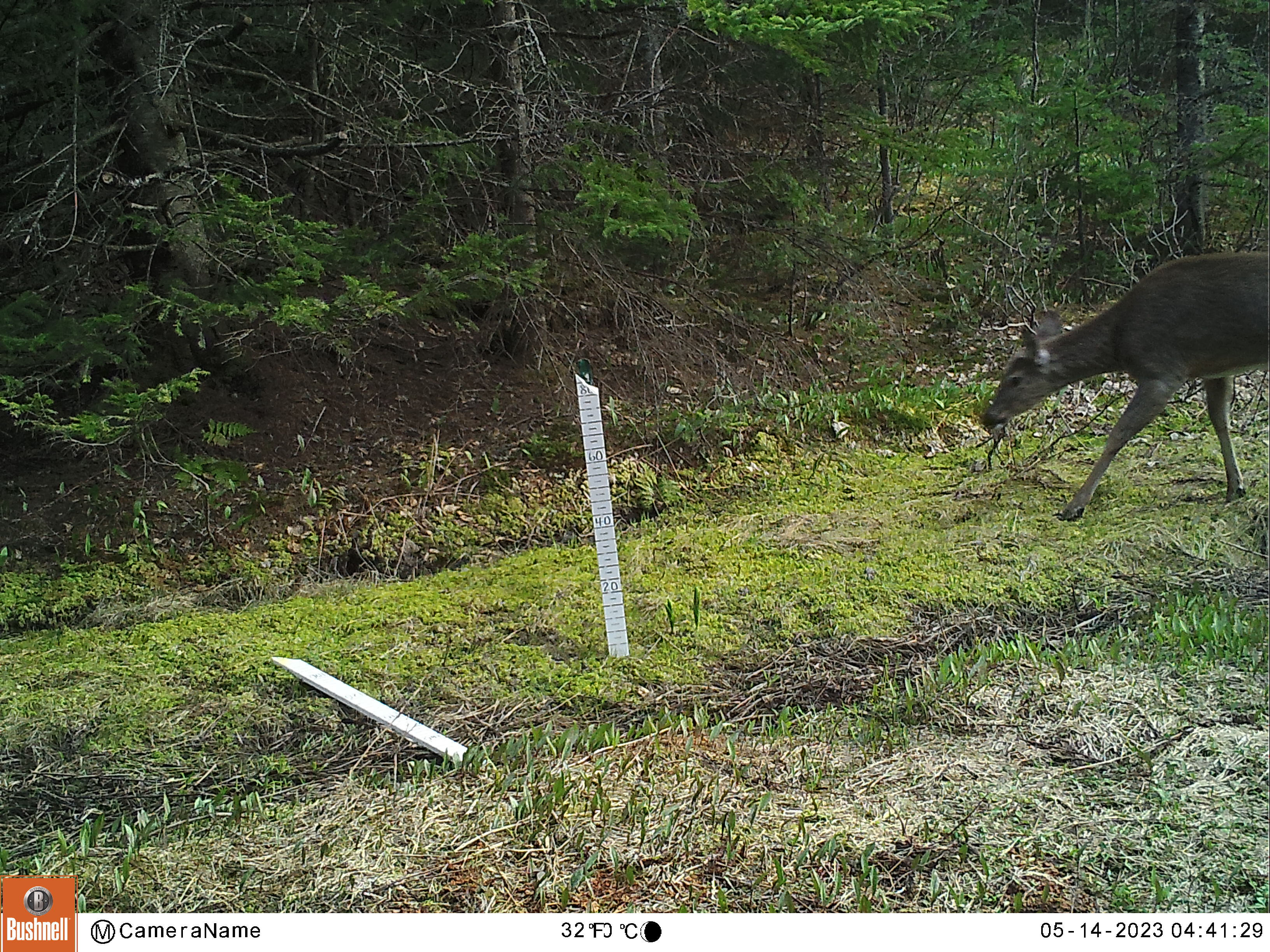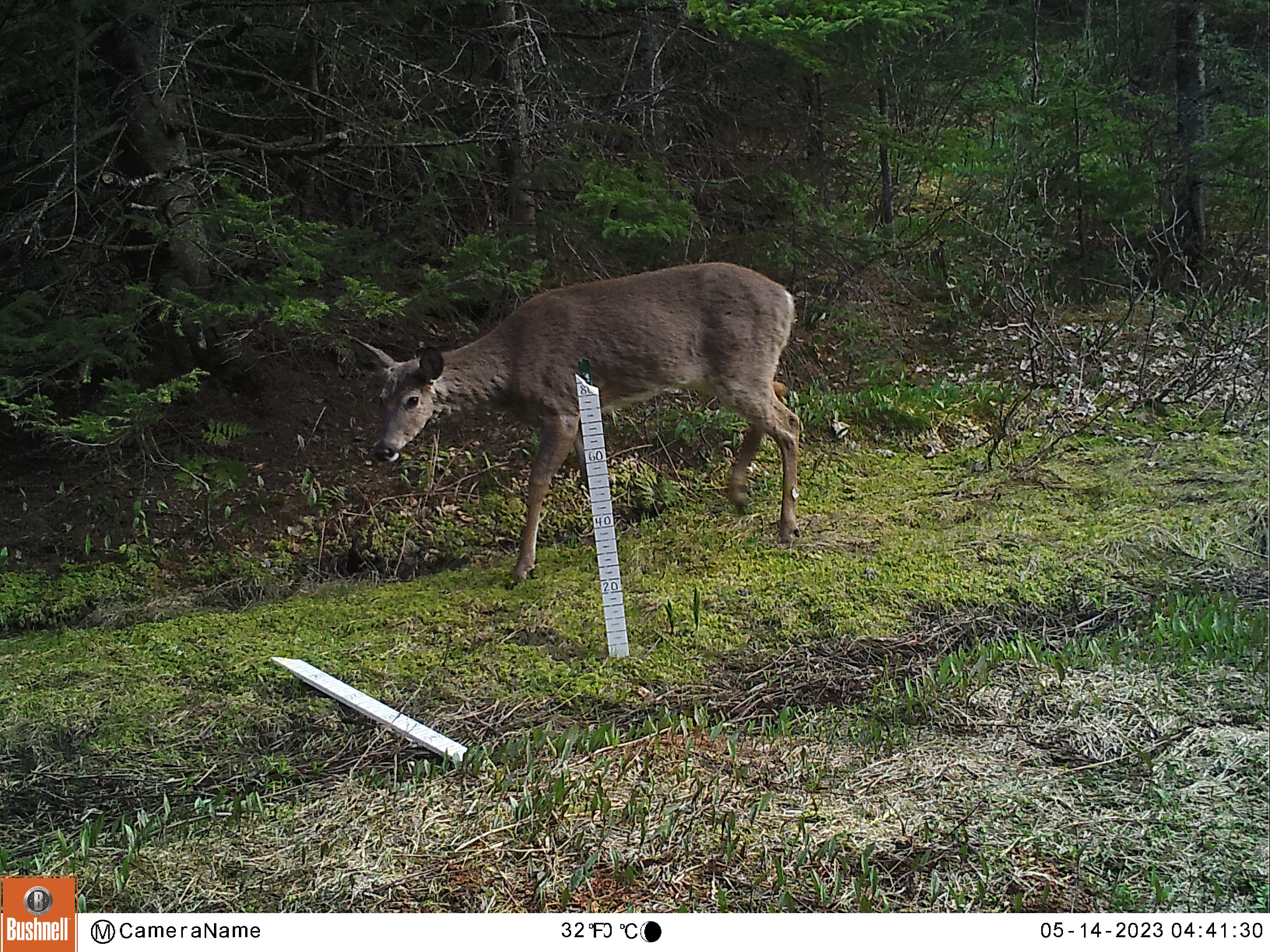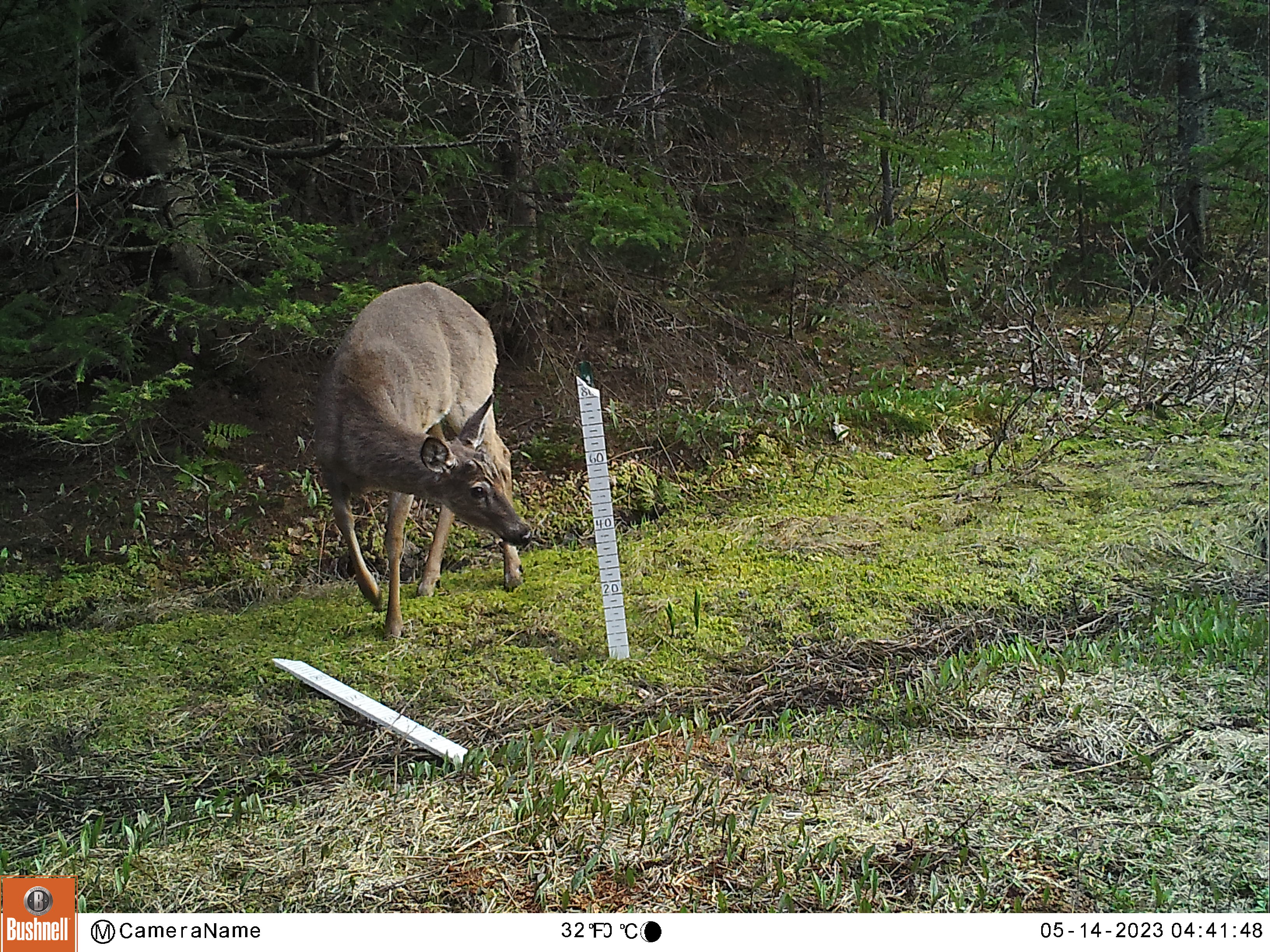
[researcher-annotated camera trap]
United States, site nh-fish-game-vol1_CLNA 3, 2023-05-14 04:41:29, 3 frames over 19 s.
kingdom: Animalia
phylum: Chordata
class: Mammalia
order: Artiodactyla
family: Cervidae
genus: Odocoileus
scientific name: Odocoileus virginianus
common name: white-tailed deer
White-tailed deer (Odocoileus virginianus).